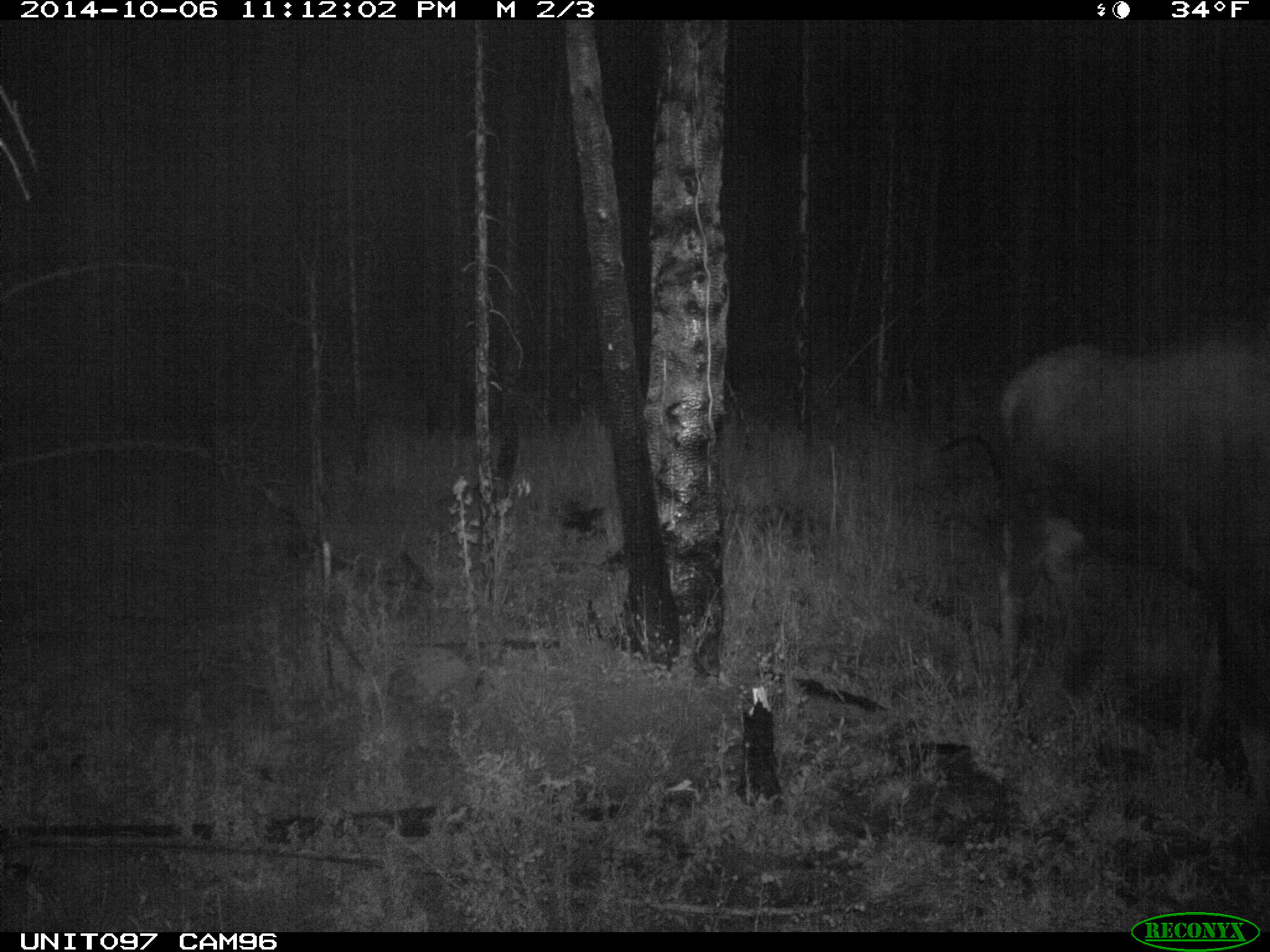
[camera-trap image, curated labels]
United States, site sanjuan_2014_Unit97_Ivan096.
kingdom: Animalia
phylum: Chordata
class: Mammalia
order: Artiodactyla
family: Cervidae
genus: Alces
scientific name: Alces alces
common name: moose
Alces alces (moose).